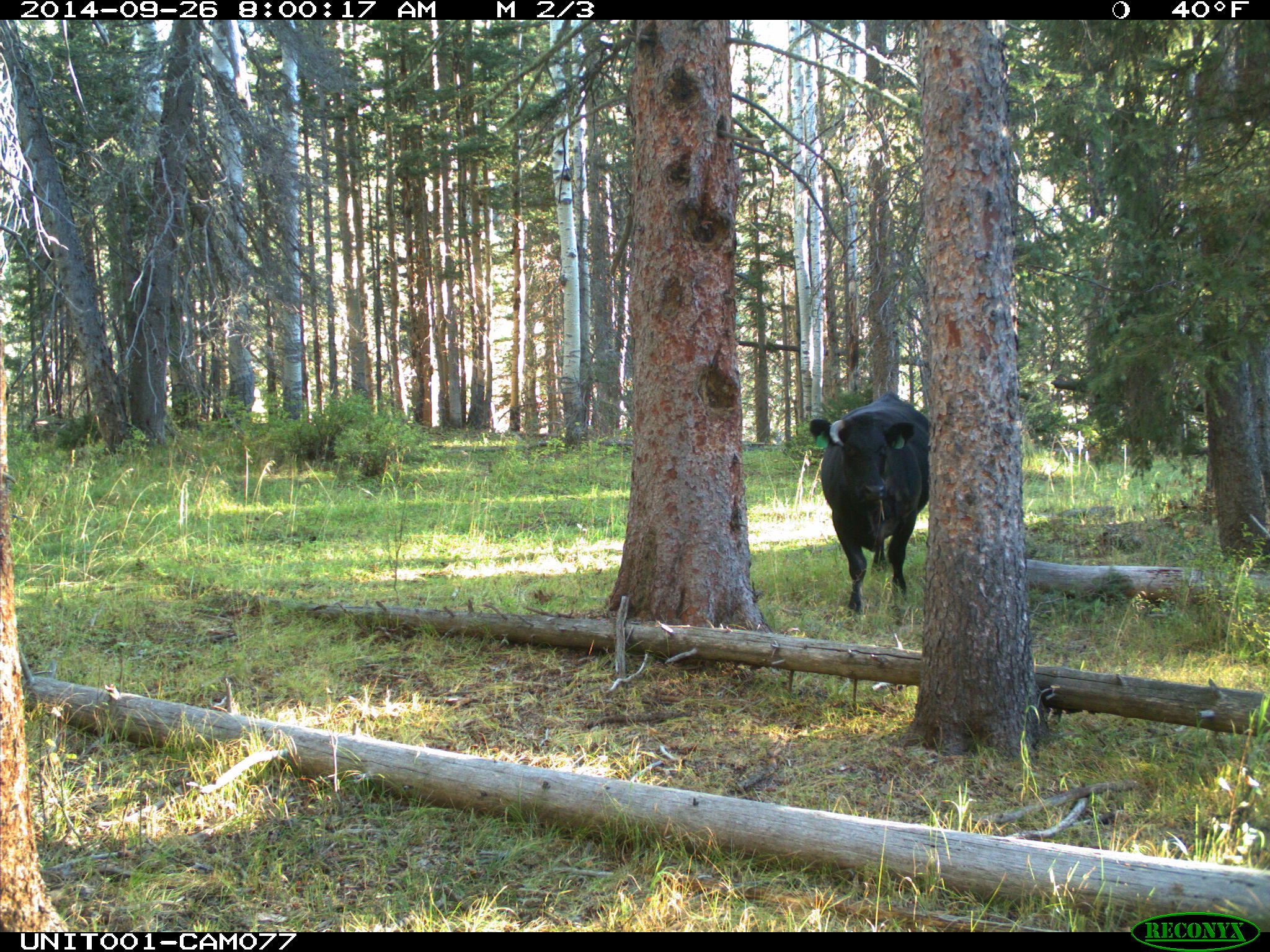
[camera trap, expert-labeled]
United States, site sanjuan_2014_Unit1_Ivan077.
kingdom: Animalia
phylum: Chordata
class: Mammalia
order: Artiodactyla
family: Bovidae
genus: Bos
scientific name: Bos taurus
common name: domestic cow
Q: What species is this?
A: Bos taurus (domestic cow).